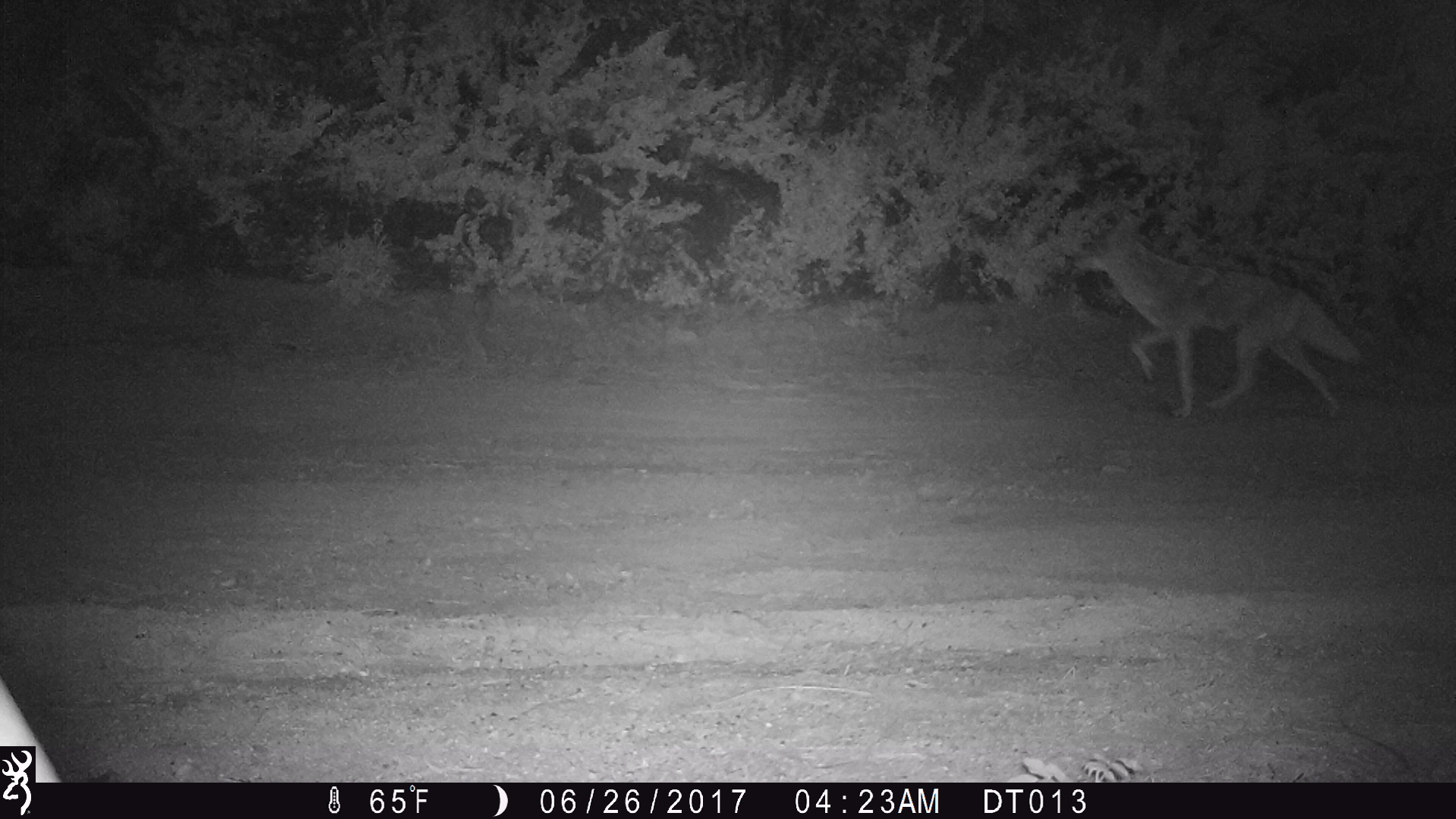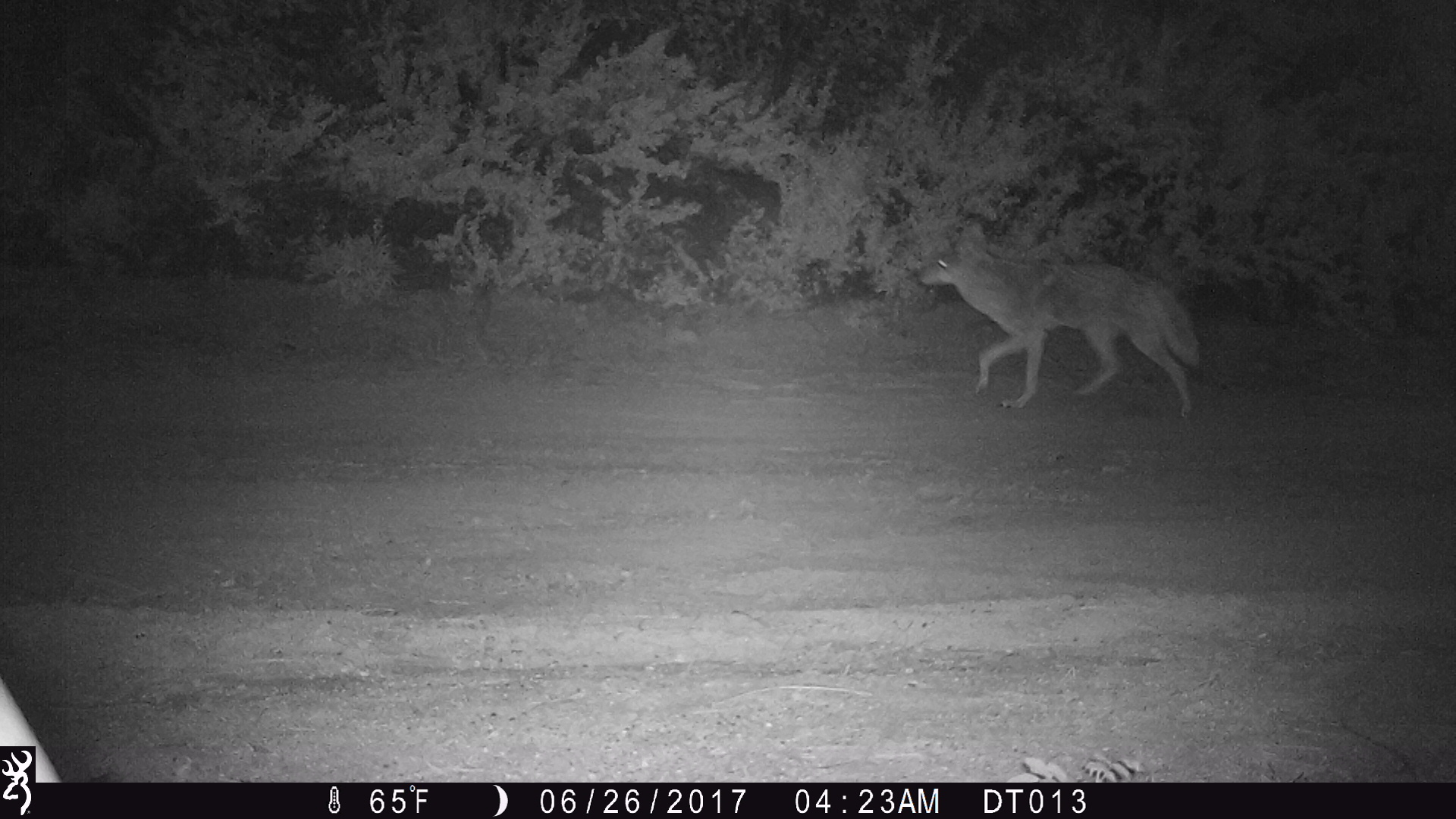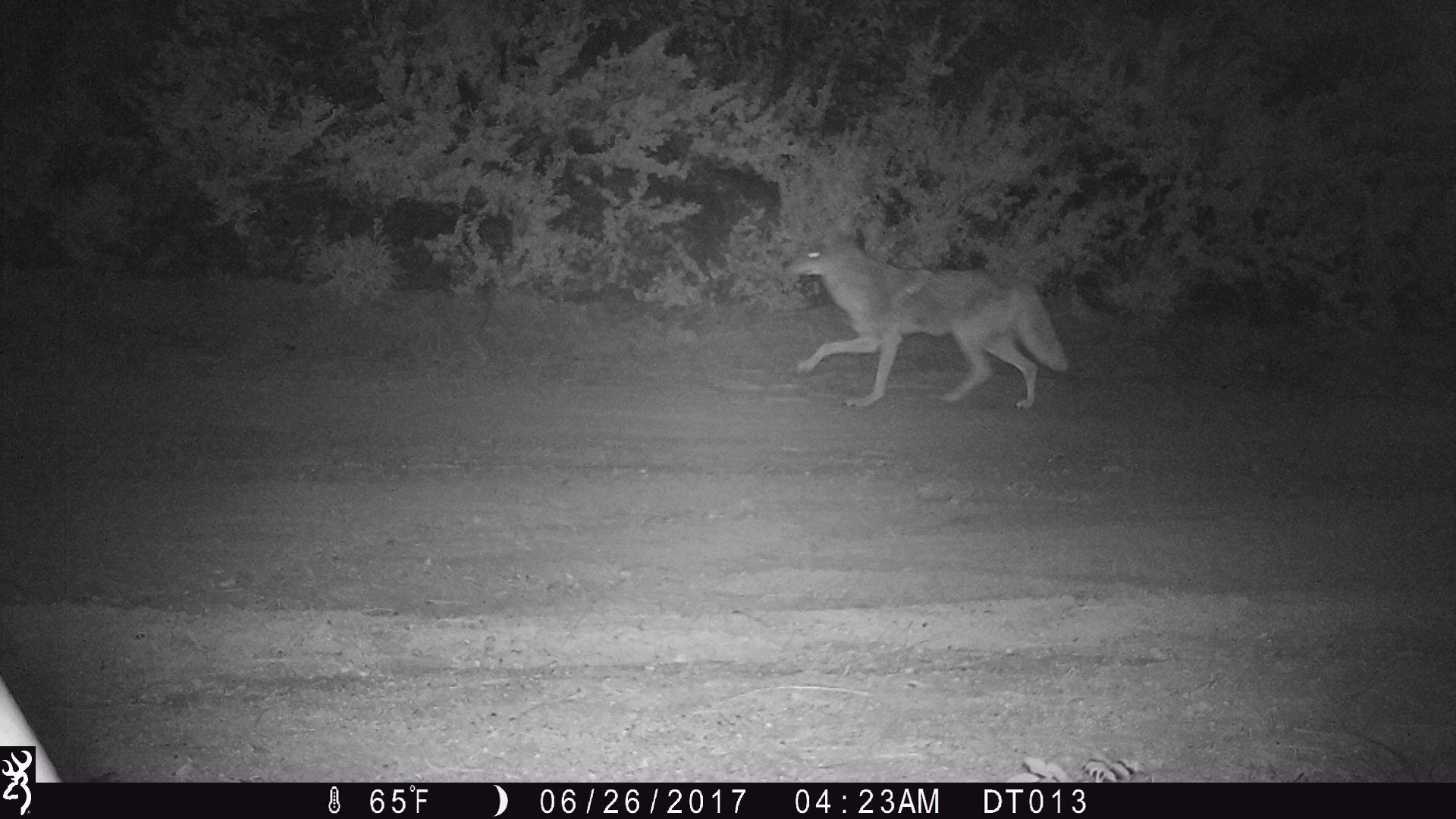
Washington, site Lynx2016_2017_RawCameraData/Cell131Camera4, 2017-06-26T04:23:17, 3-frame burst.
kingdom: Animalia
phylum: Chordata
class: Mammalia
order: Carnivora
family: Canidae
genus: Canis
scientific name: Canis latrans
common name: coyote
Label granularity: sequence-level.